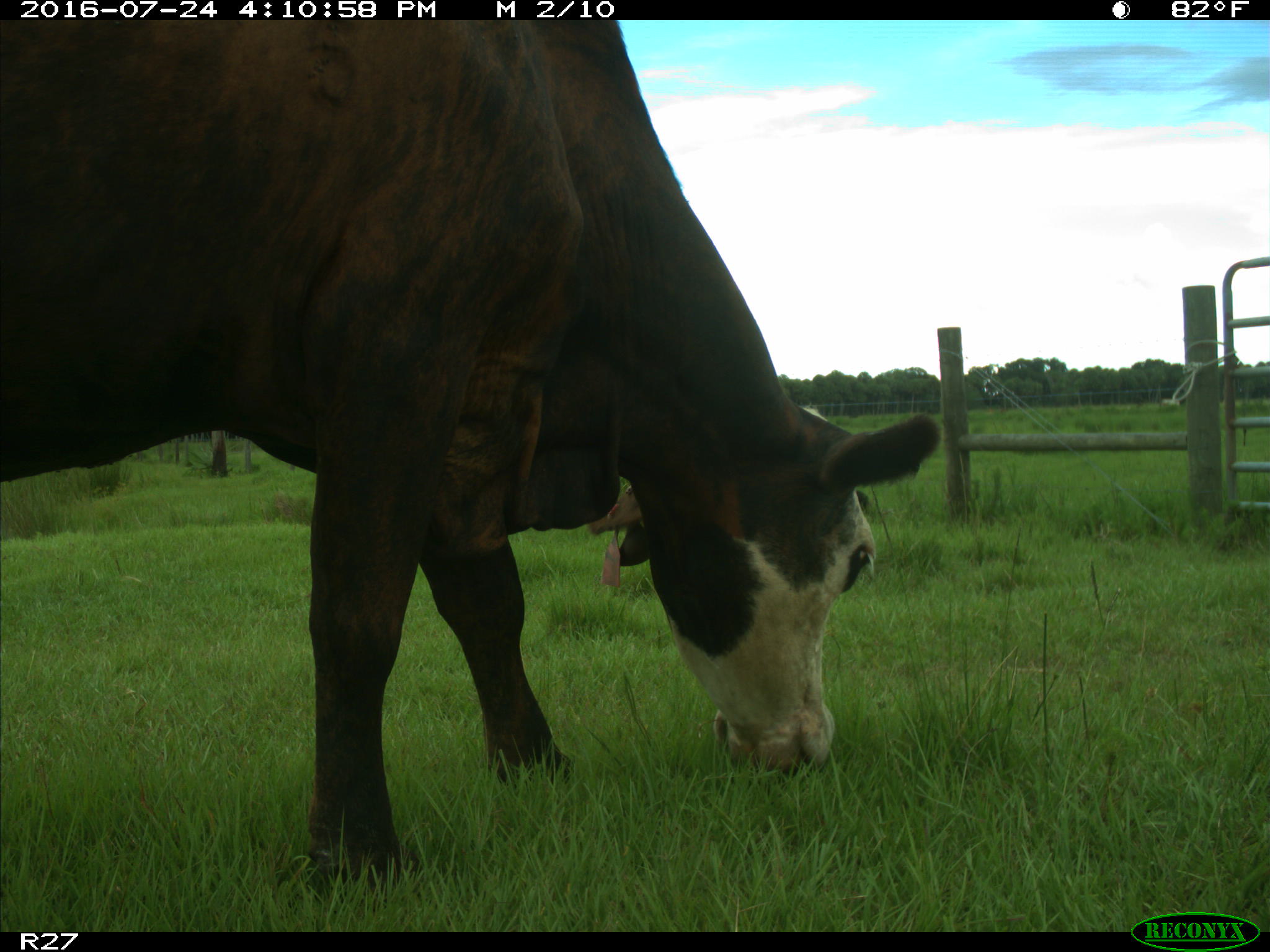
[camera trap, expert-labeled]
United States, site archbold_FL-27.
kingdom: Animalia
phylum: Chordata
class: Mammalia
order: Artiodactyla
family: Bovidae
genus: Bos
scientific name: Bos taurus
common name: domestic cow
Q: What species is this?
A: Bos taurus (domestic cow).